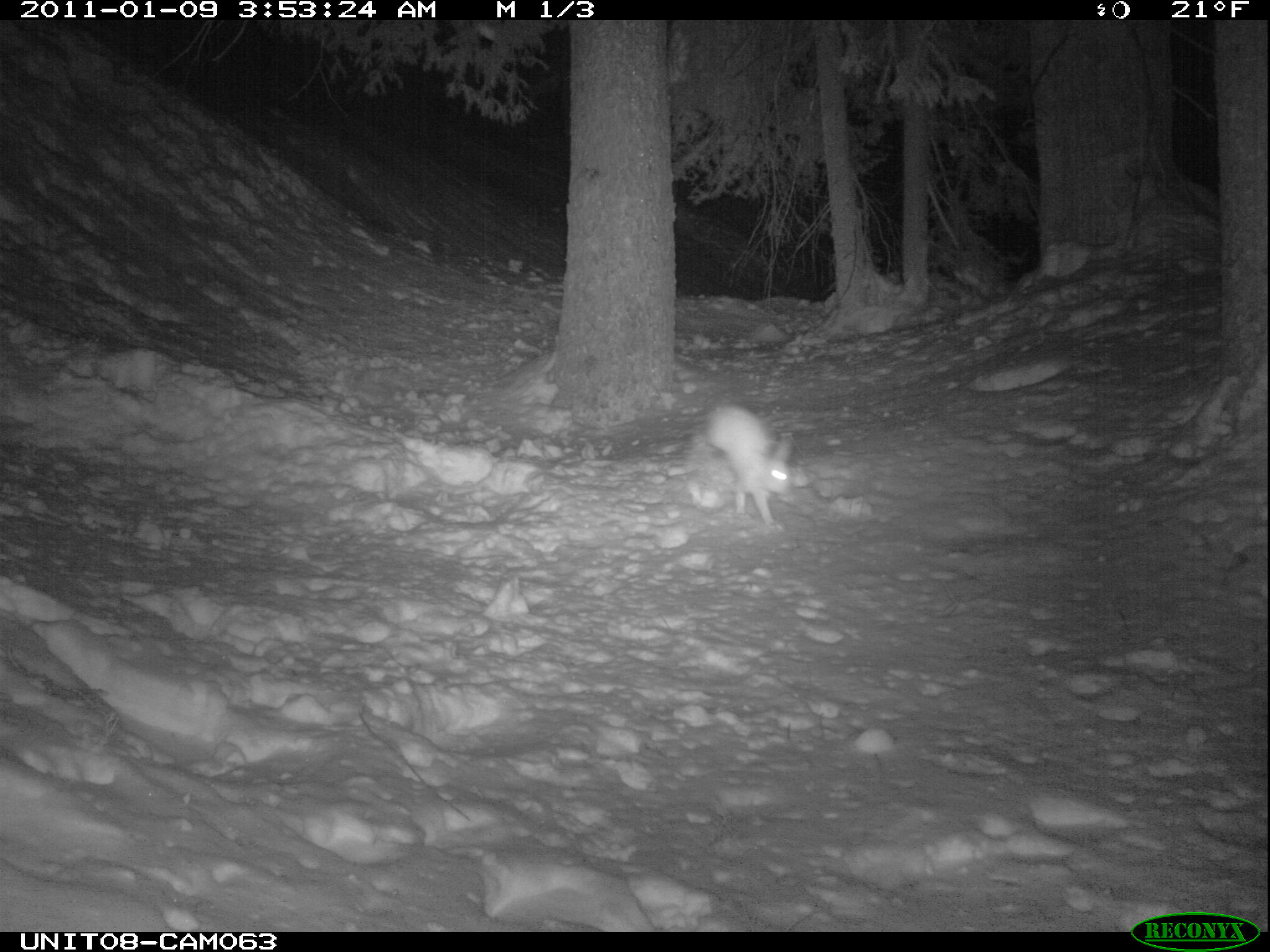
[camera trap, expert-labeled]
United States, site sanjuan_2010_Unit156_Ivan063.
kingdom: Animalia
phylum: Chordata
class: Mammalia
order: Lagomorpha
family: Leporidae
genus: Lepus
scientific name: Lepus americanus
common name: snowshoe hare